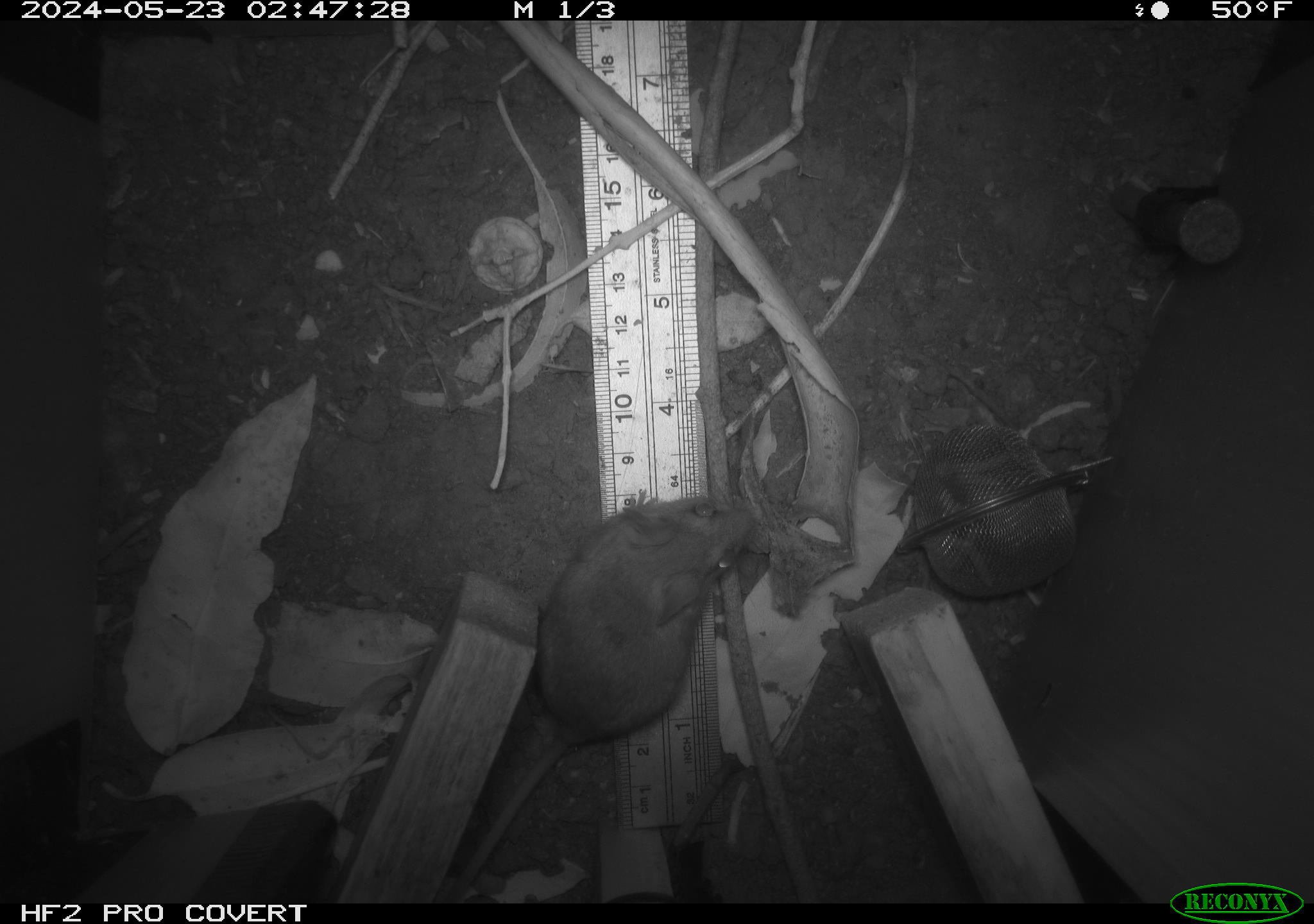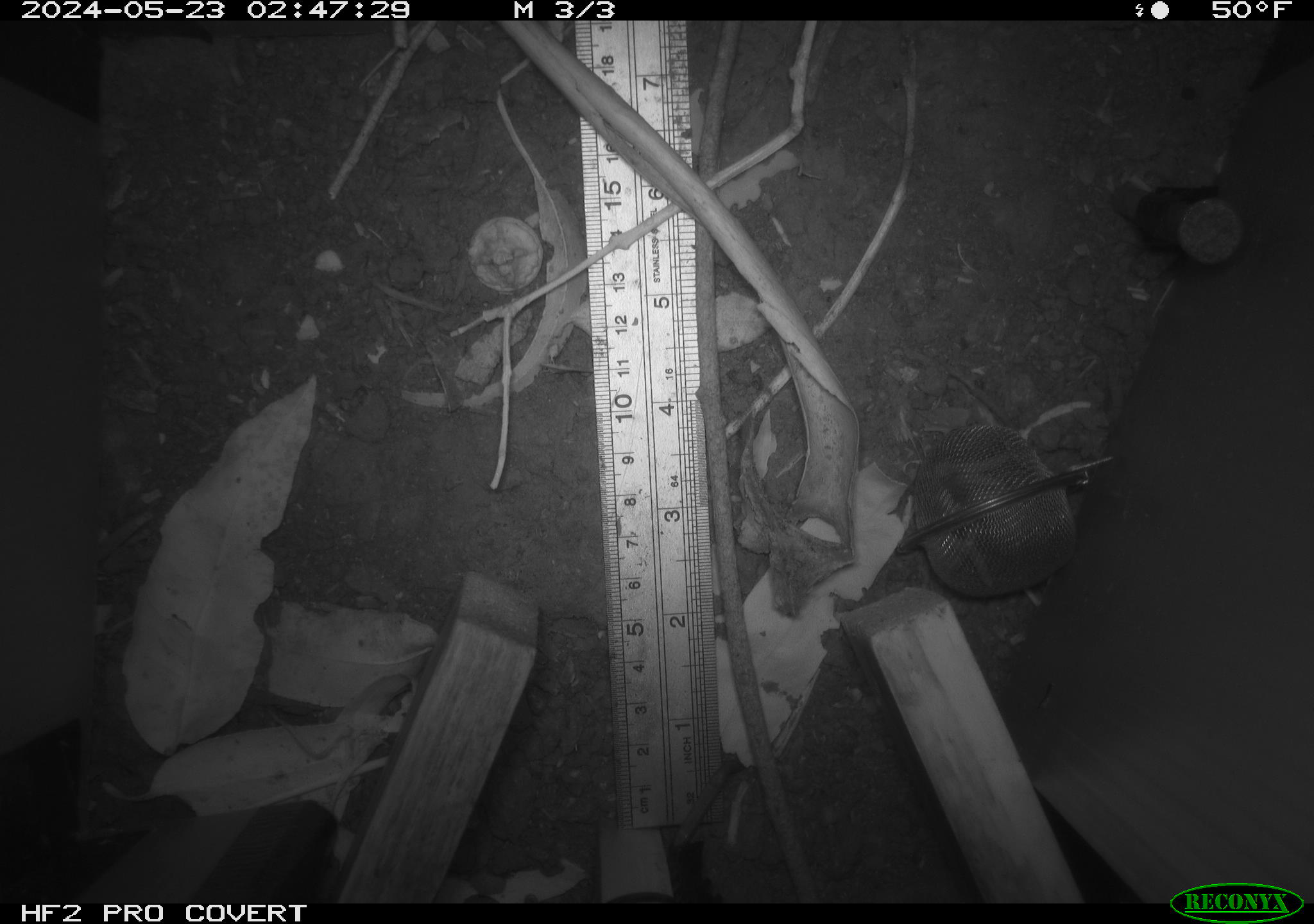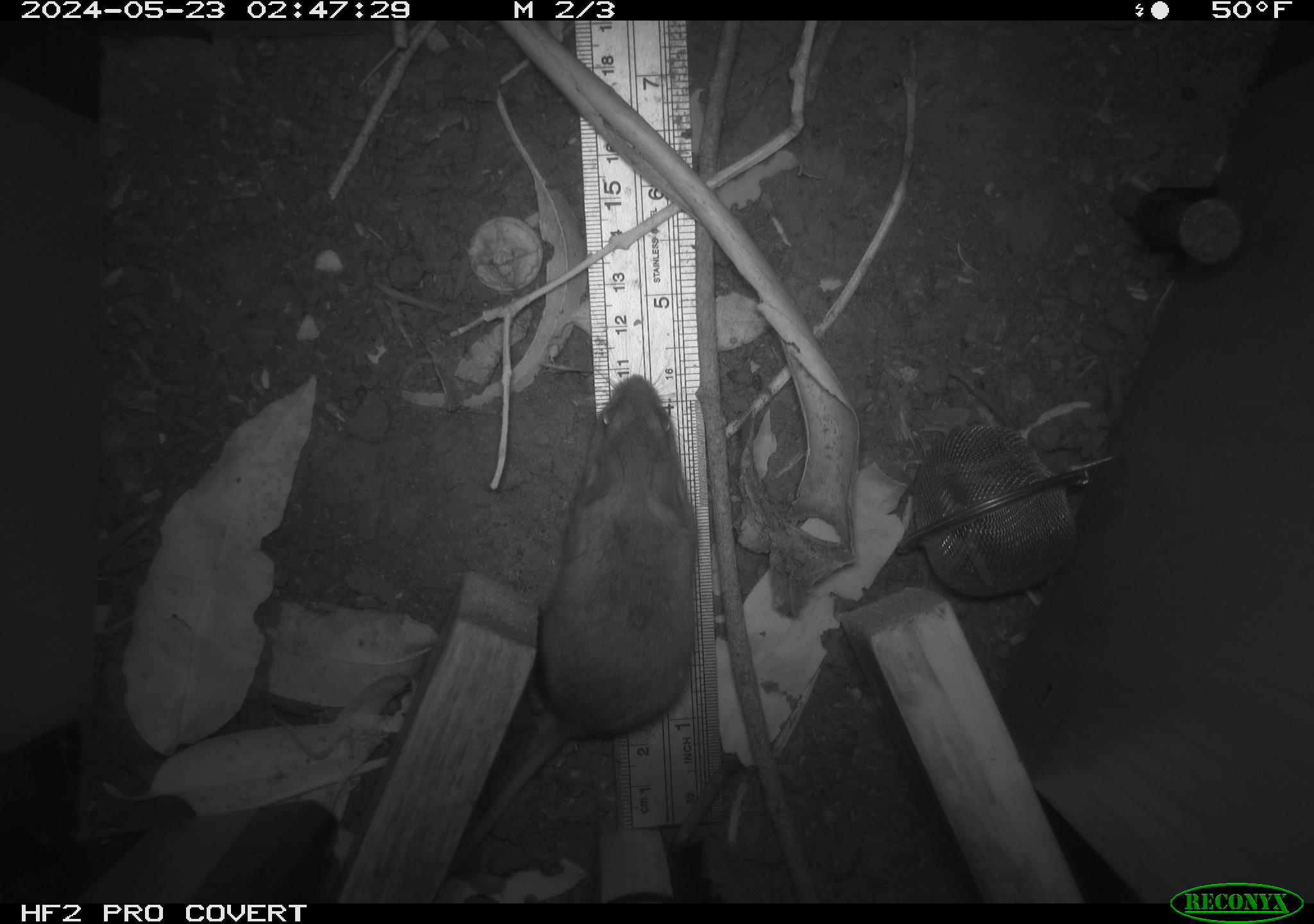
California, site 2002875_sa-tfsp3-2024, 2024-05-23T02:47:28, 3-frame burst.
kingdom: Animalia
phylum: Chordata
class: Mammalia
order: Rodentia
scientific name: Rodentia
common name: rodent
Rodent (Rodentia).